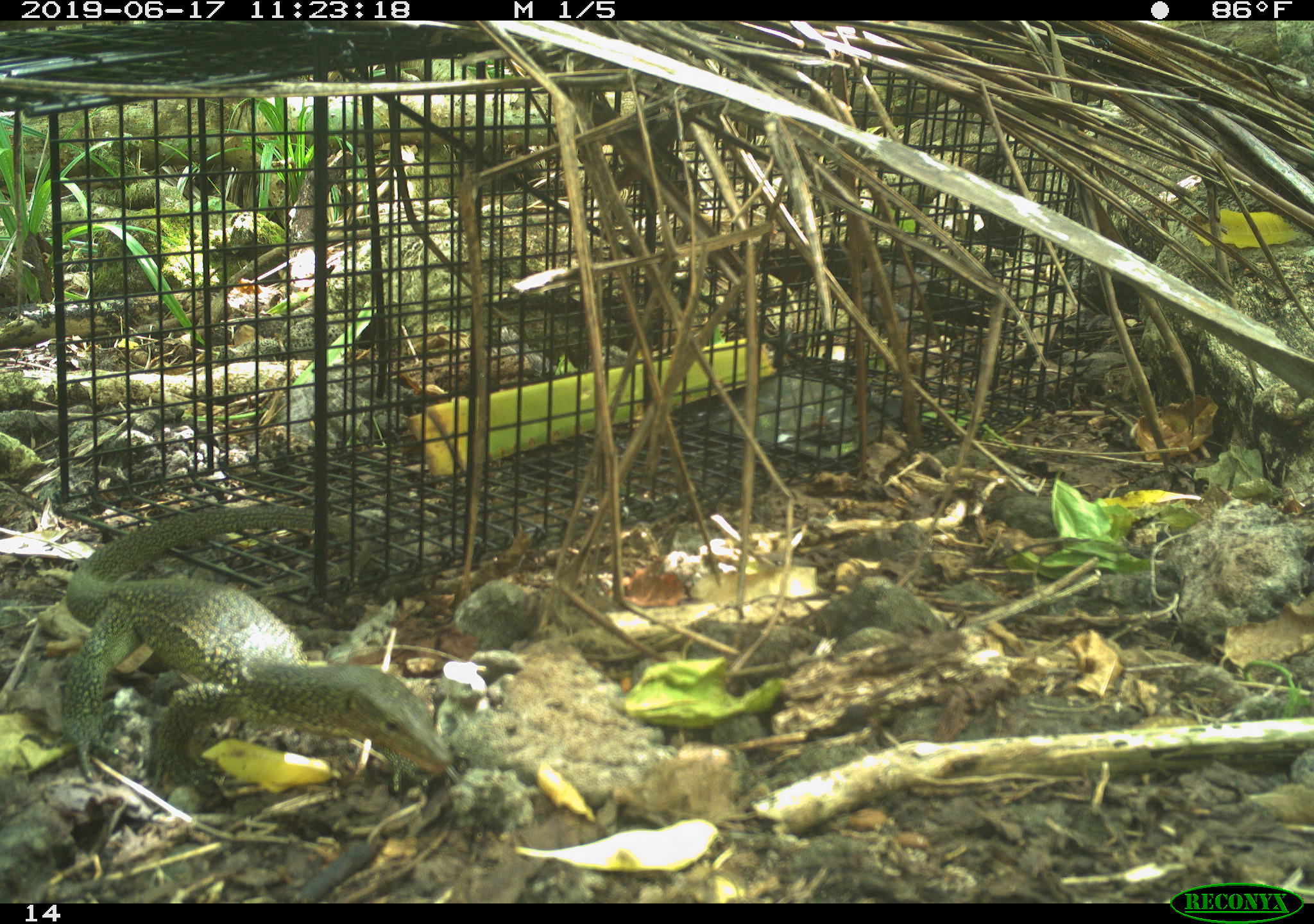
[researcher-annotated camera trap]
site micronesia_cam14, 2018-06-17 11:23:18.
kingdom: Animalia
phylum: Chordata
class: Reptilia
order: Squamata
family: Varanidae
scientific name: Varanidae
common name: monitor lizard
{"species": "monitor lizard (Varanidae)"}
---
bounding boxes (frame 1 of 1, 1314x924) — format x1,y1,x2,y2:
monitor lizard: 26,496,470,794